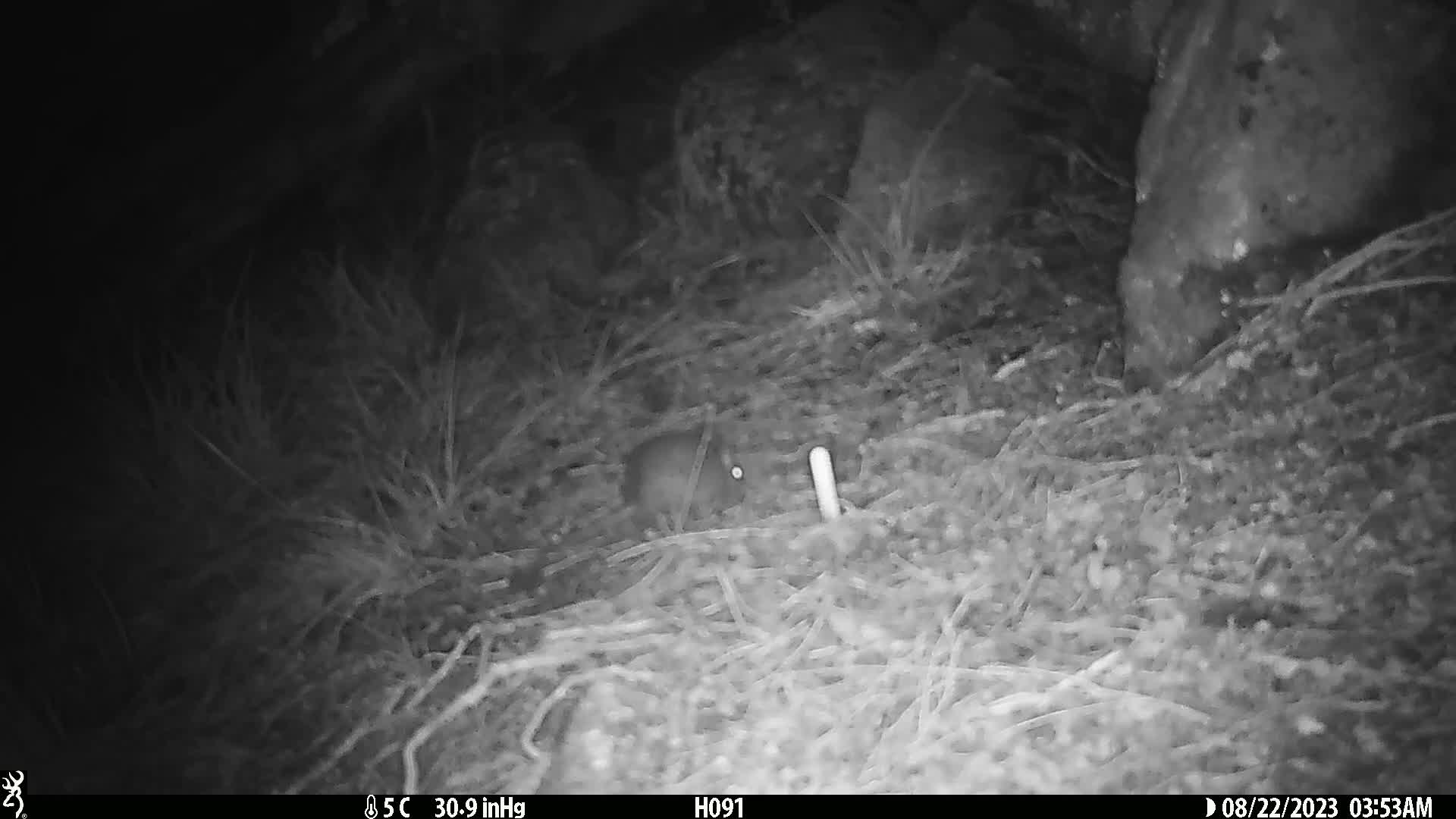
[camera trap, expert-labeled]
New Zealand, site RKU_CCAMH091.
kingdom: Animalia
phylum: Chordata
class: Mammalia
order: Rodentia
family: Muridae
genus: Rattus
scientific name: Rattus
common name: rat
Rat (Rattus).